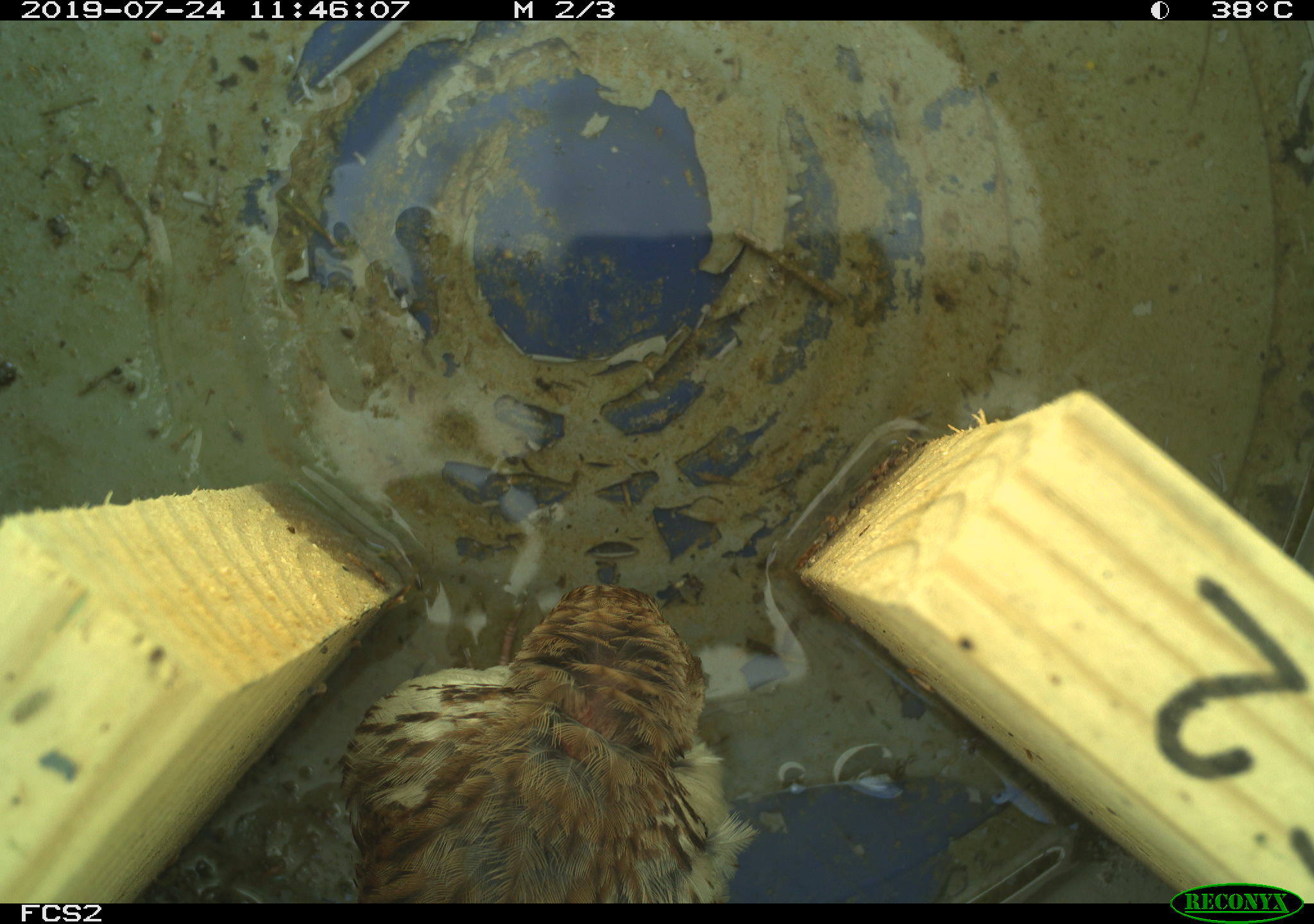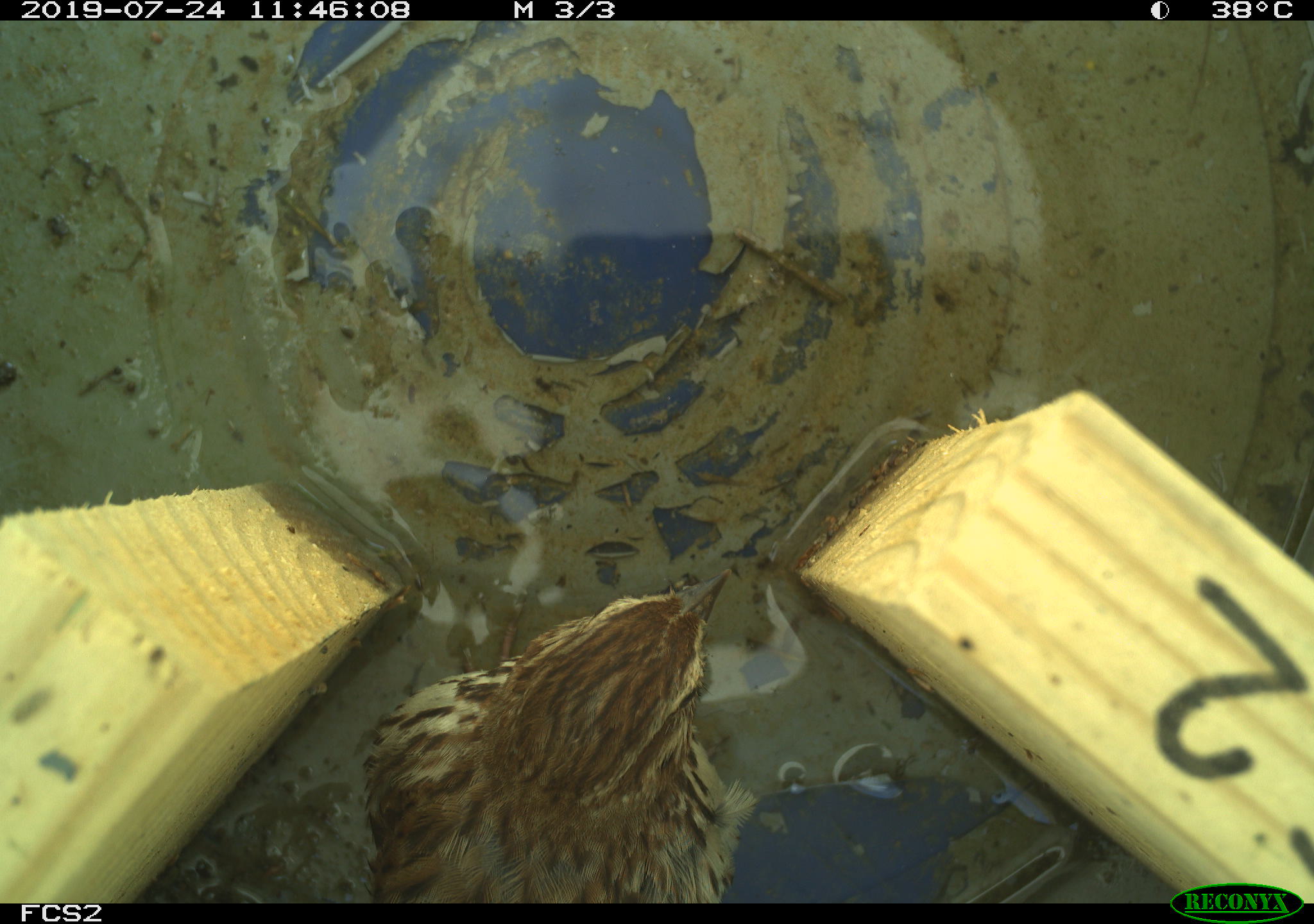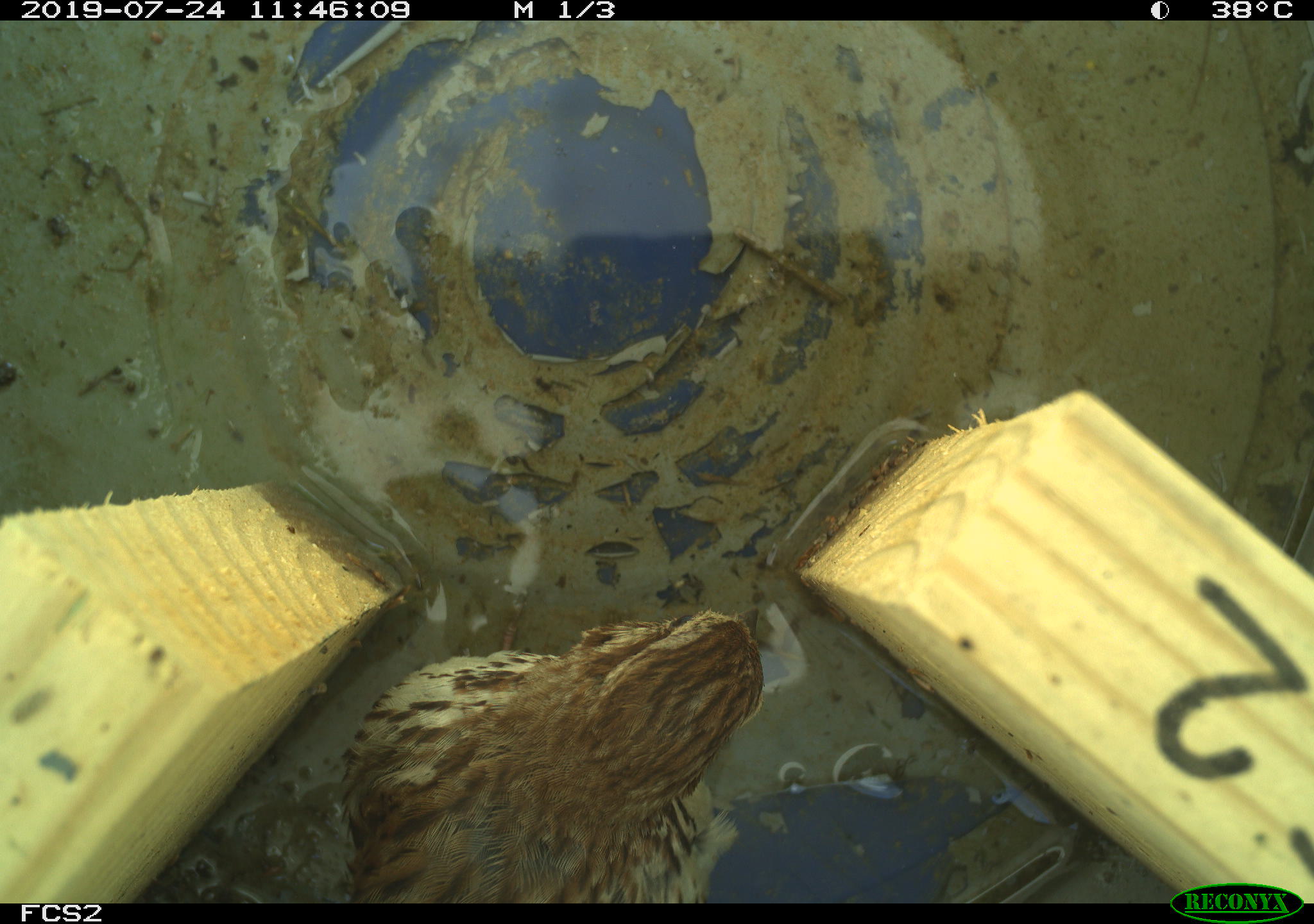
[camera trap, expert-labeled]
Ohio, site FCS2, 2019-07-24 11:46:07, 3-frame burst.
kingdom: Animalia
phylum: Chordata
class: Aves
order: Passeriformes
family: Passerellidae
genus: Melospiza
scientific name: Melospiza melodia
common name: song sparrow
Song sparrow (Melospiza melodia).